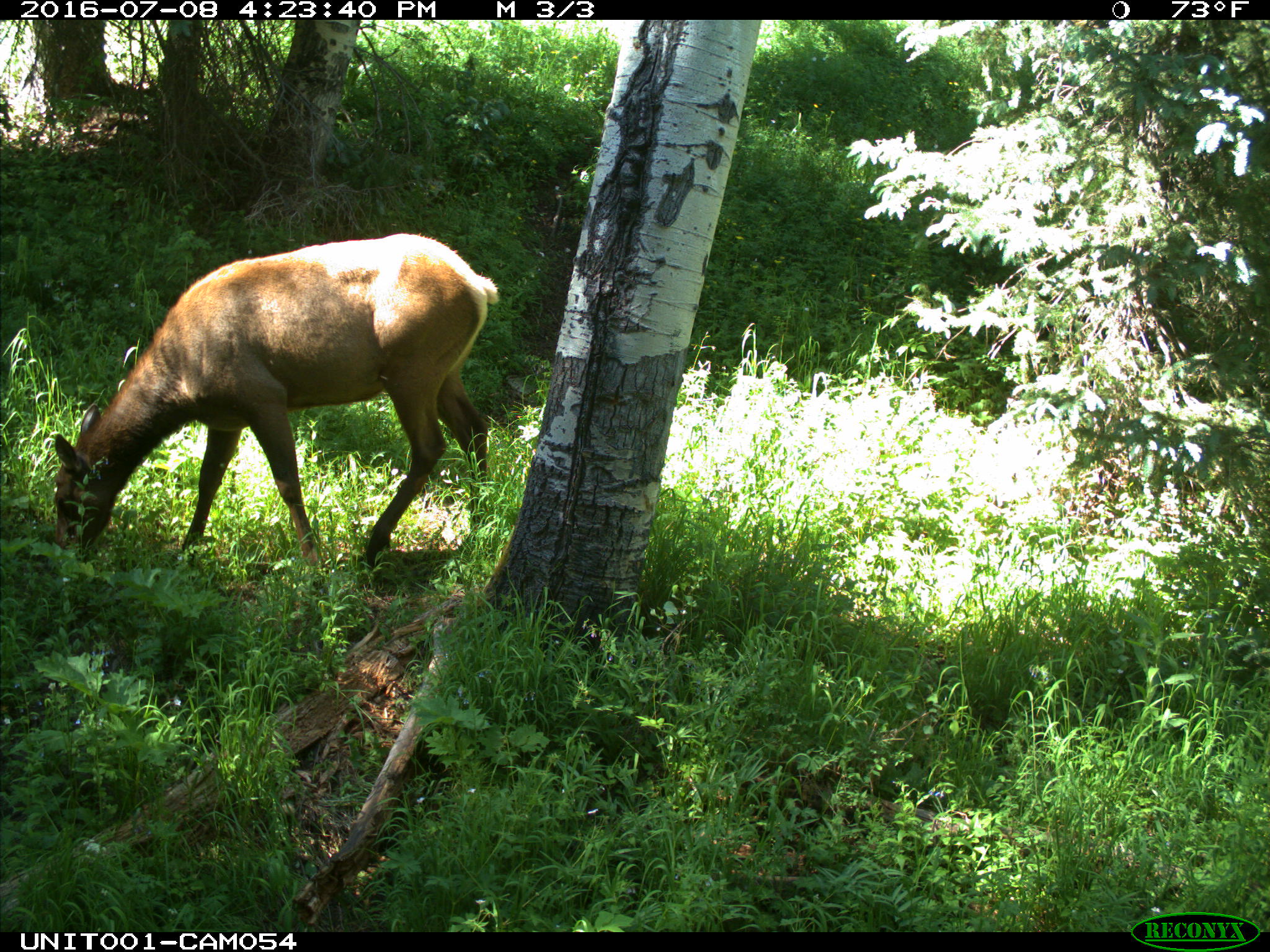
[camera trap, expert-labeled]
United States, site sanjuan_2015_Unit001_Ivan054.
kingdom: Animalia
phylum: Chordata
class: Mammalia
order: Artiodactyla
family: Cervidae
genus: Cervus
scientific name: Cervus elaphus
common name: red deer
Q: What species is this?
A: Cervus elaphus (red deer).